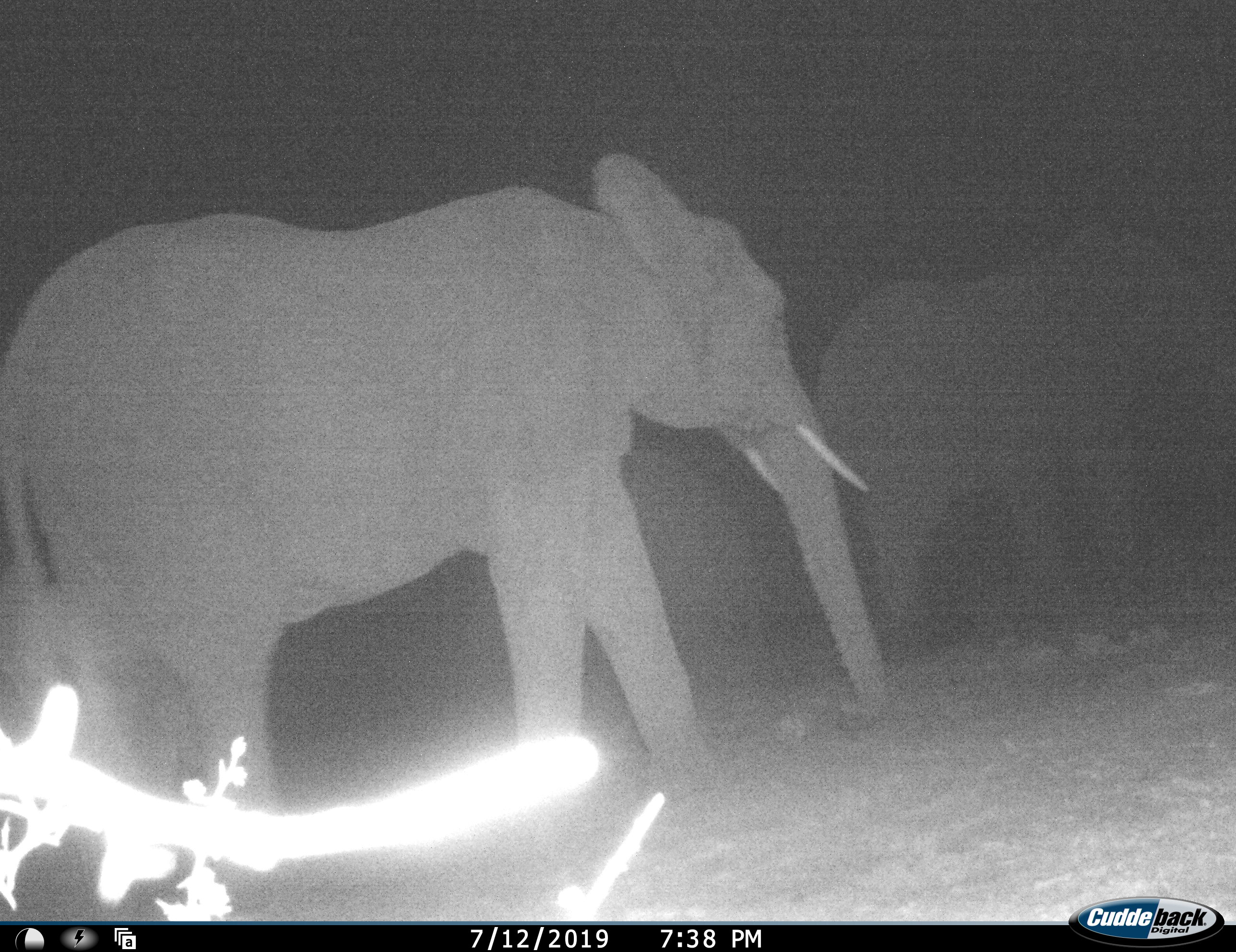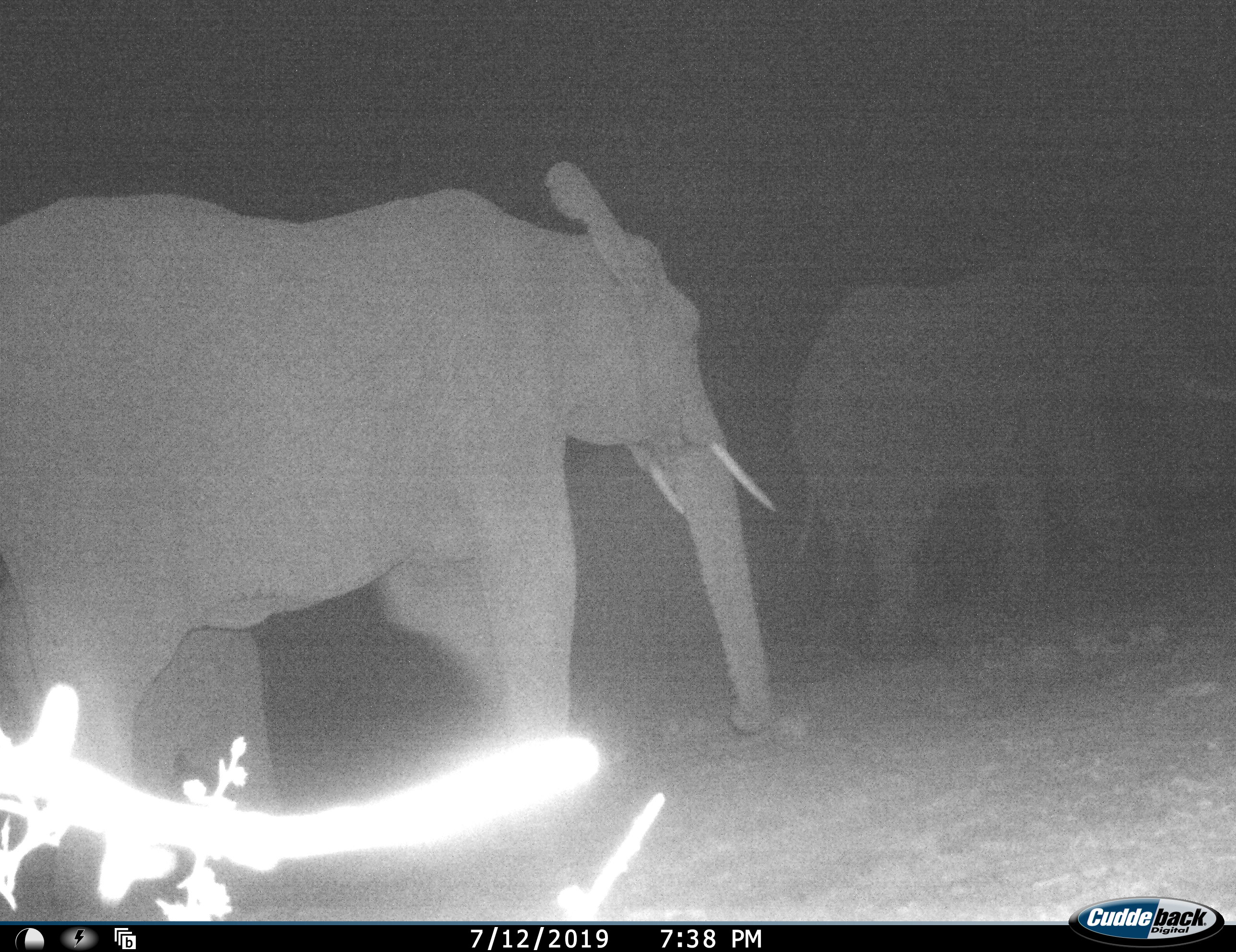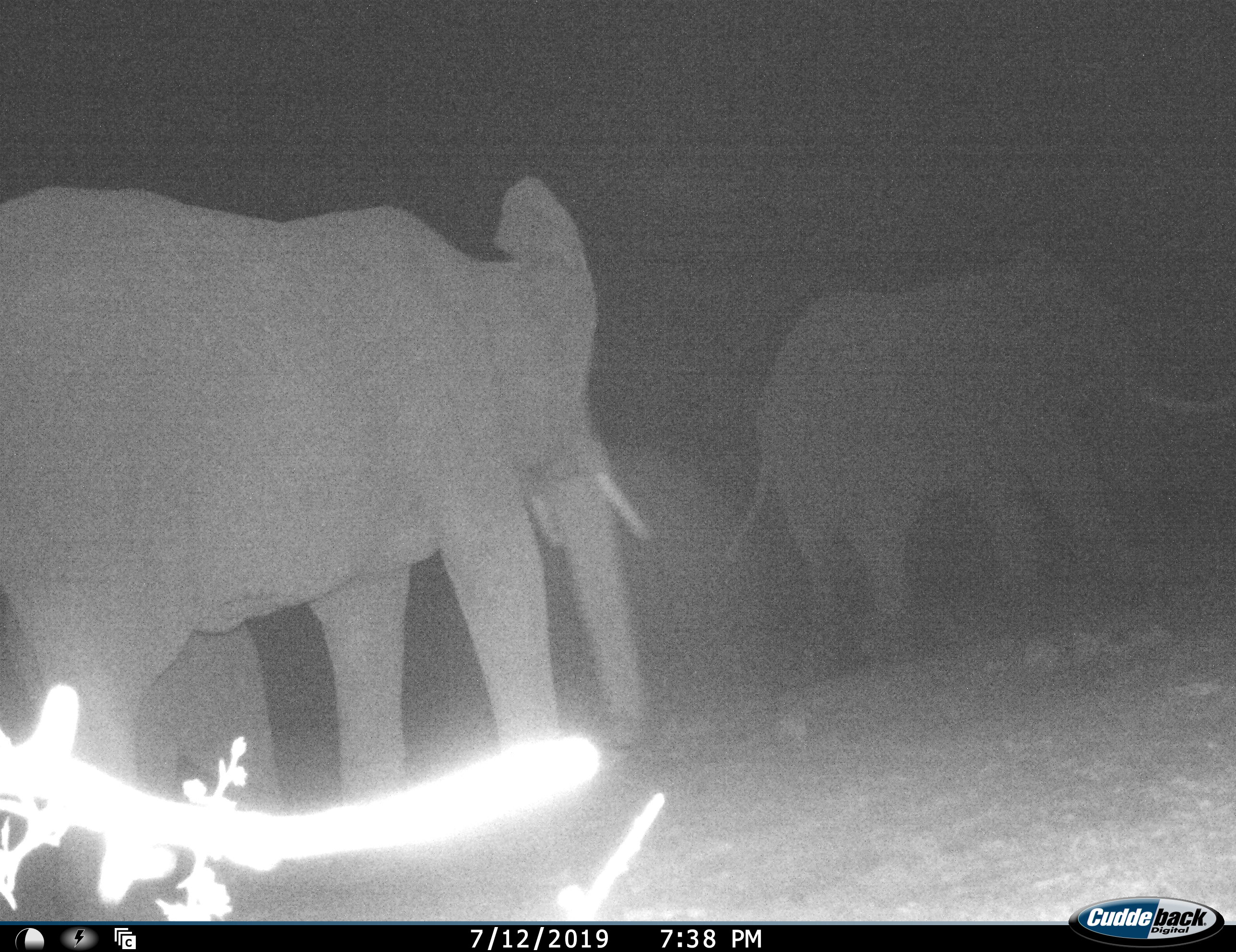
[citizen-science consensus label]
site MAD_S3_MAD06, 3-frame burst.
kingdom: Animalia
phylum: Chordata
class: Mammalia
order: Proboscidea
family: Elephantidae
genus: Loxodonta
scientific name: Loxodonta africana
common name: african bush elephant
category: elephant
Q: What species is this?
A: Elephant (african bush elephant) (Loxodonta africana).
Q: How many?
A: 2.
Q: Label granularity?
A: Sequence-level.